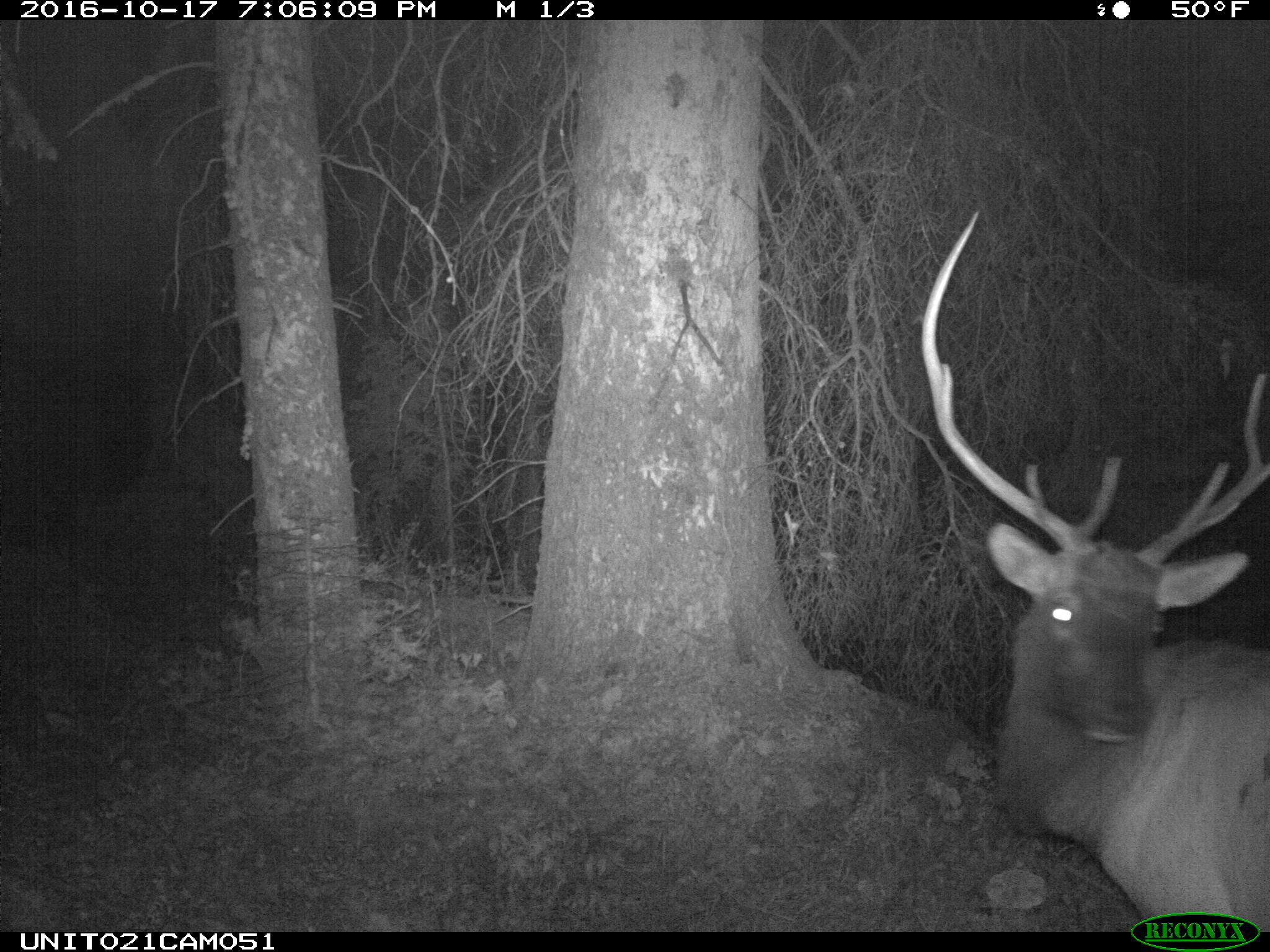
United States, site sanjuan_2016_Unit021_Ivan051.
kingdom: Animalia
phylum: Chordata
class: Mammalia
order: Artiodactyla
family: Cervidae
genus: Cervus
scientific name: Cervus elaphus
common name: red deer